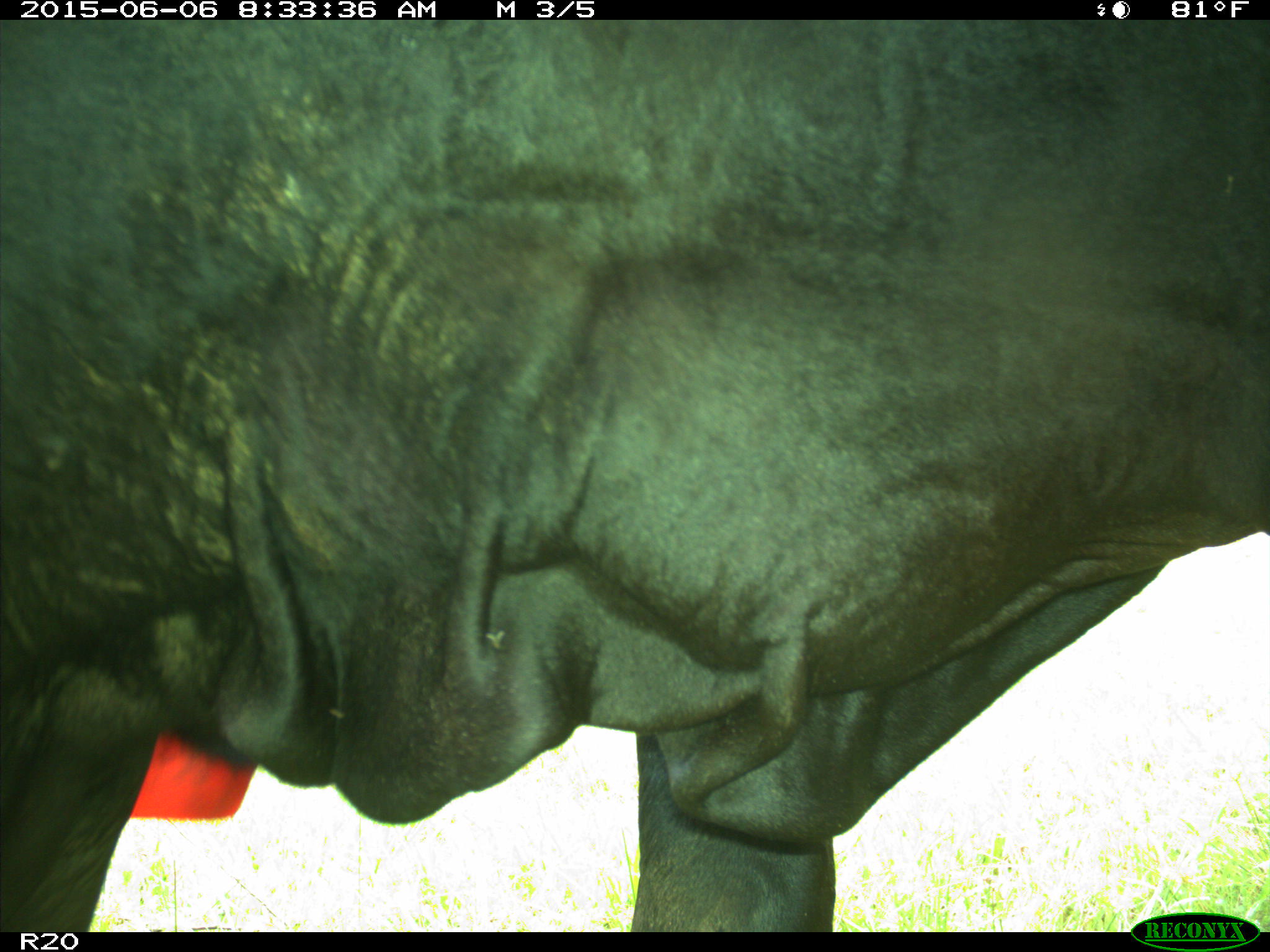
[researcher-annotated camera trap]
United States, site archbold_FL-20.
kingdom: Animalia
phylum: Chordata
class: Mammalia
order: Artiodactyla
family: Bovidae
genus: Bos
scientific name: Bos taurus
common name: domestic cow